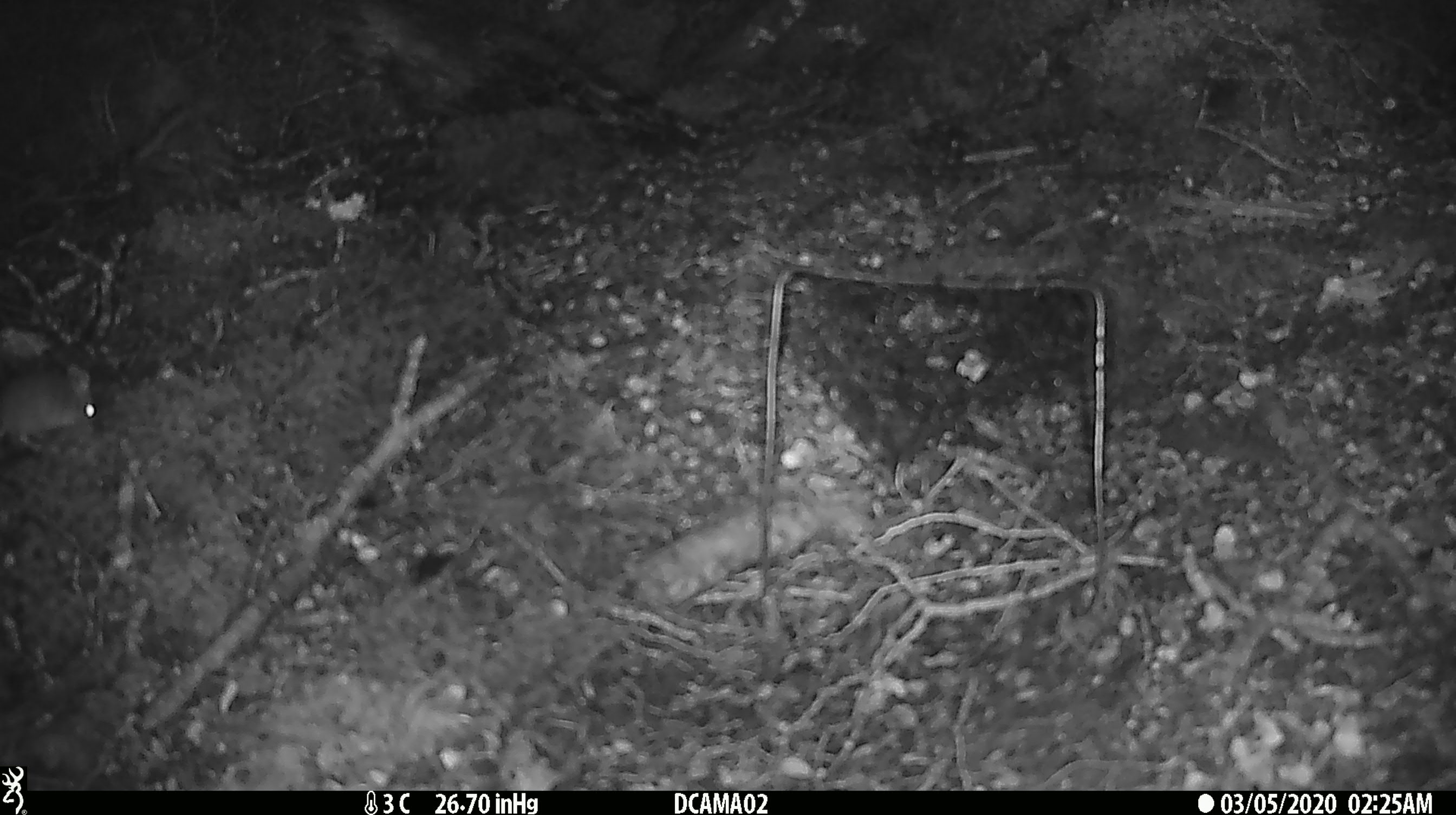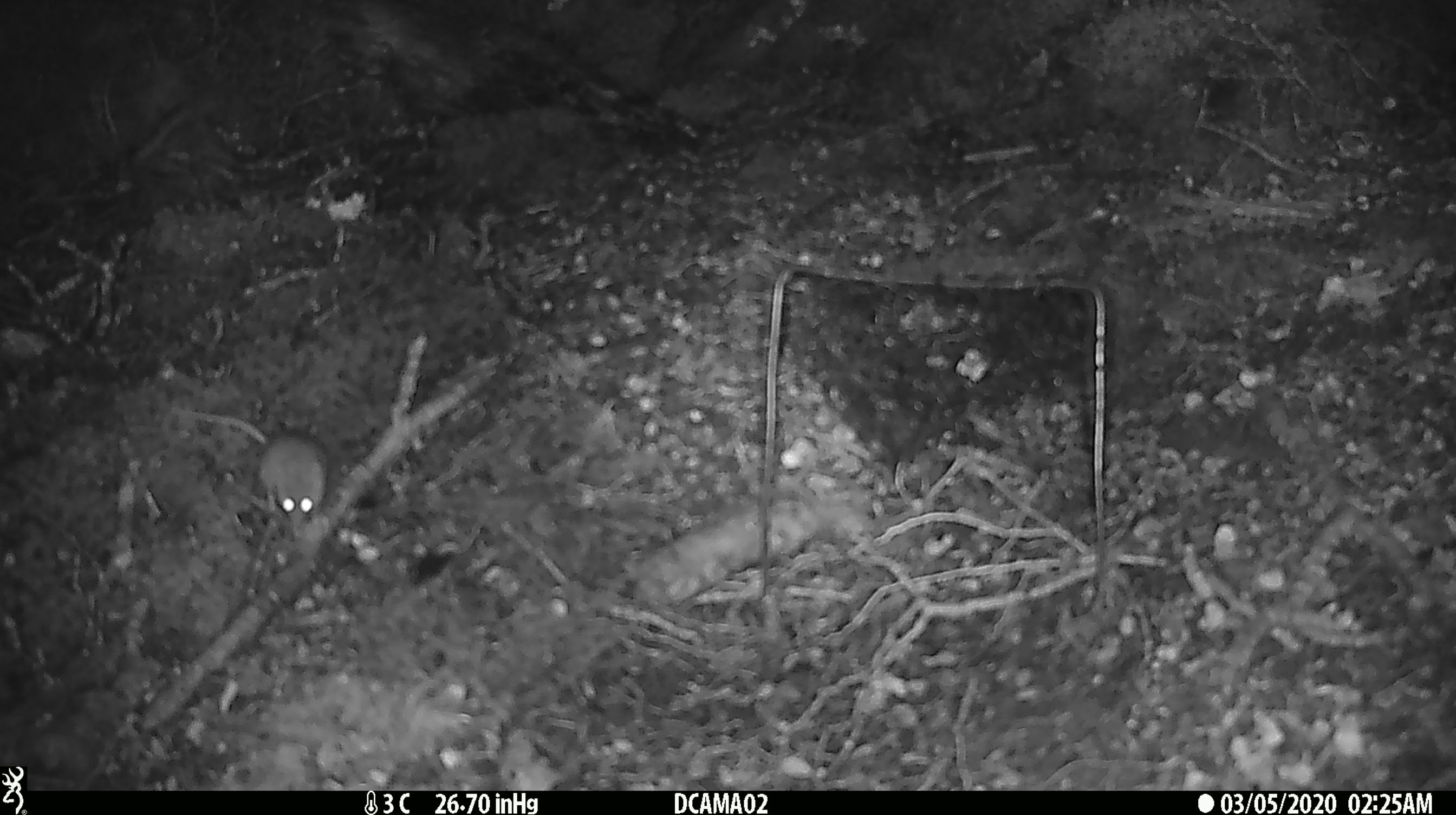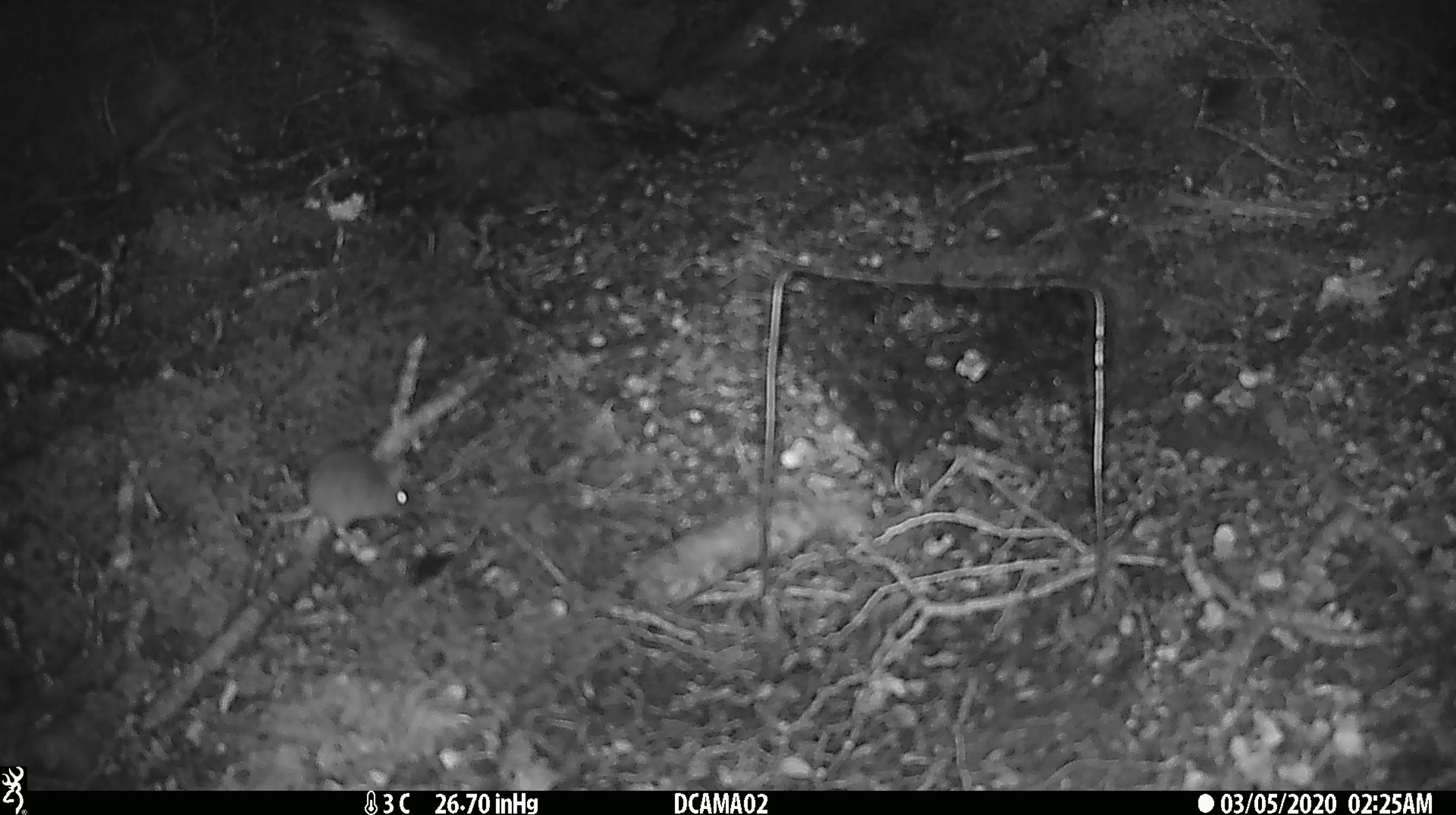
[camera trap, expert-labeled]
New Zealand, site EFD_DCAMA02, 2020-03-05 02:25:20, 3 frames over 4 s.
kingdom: Animalia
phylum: Chordata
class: Mammalia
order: Rodentia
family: Muridae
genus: Mus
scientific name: Mus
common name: mouse